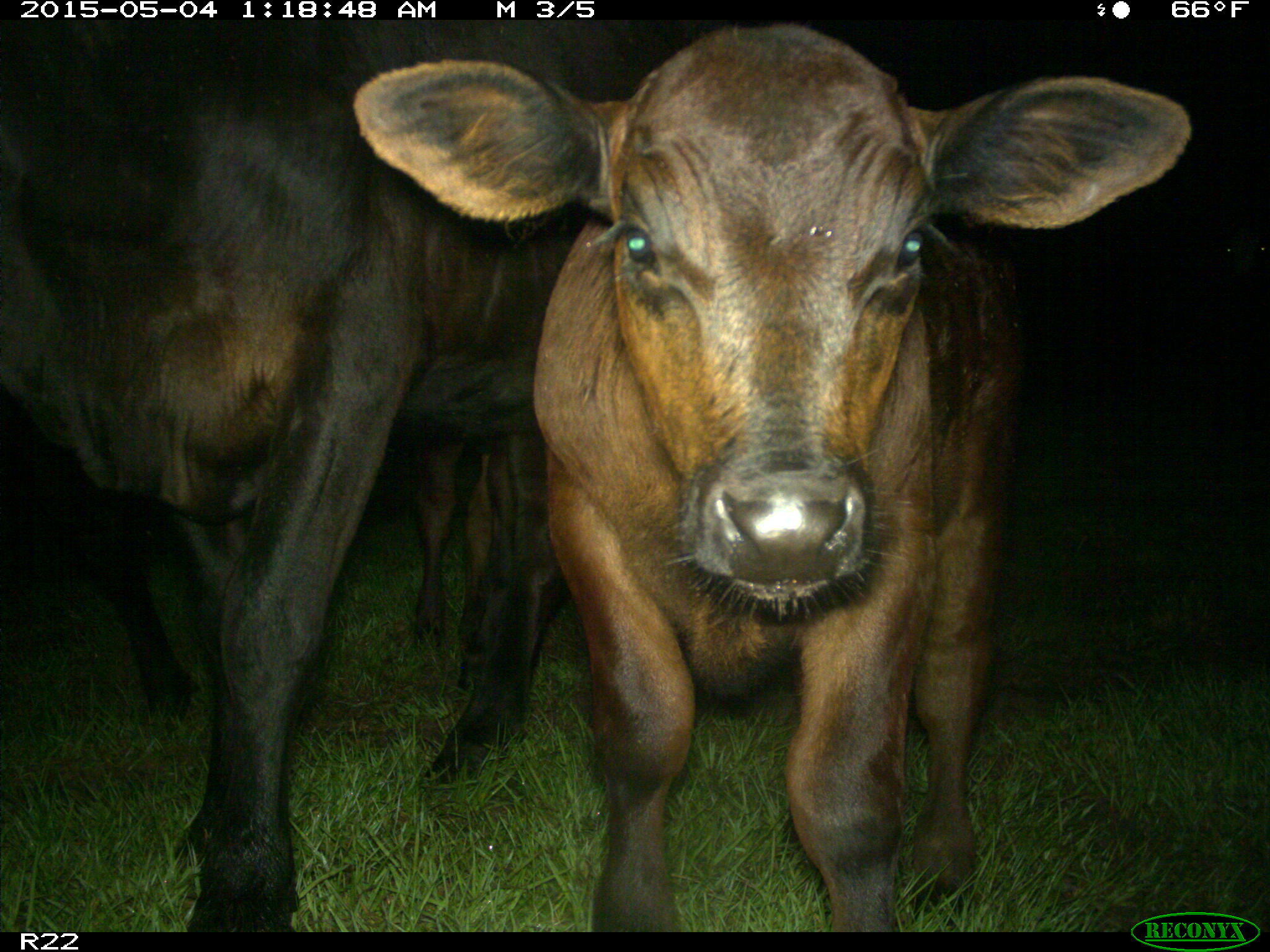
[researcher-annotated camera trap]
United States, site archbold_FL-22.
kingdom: Animalia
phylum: Chordata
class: Mammalia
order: Artiodactyla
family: Bovidae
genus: Bos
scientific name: Bos taurus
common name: domestic cow